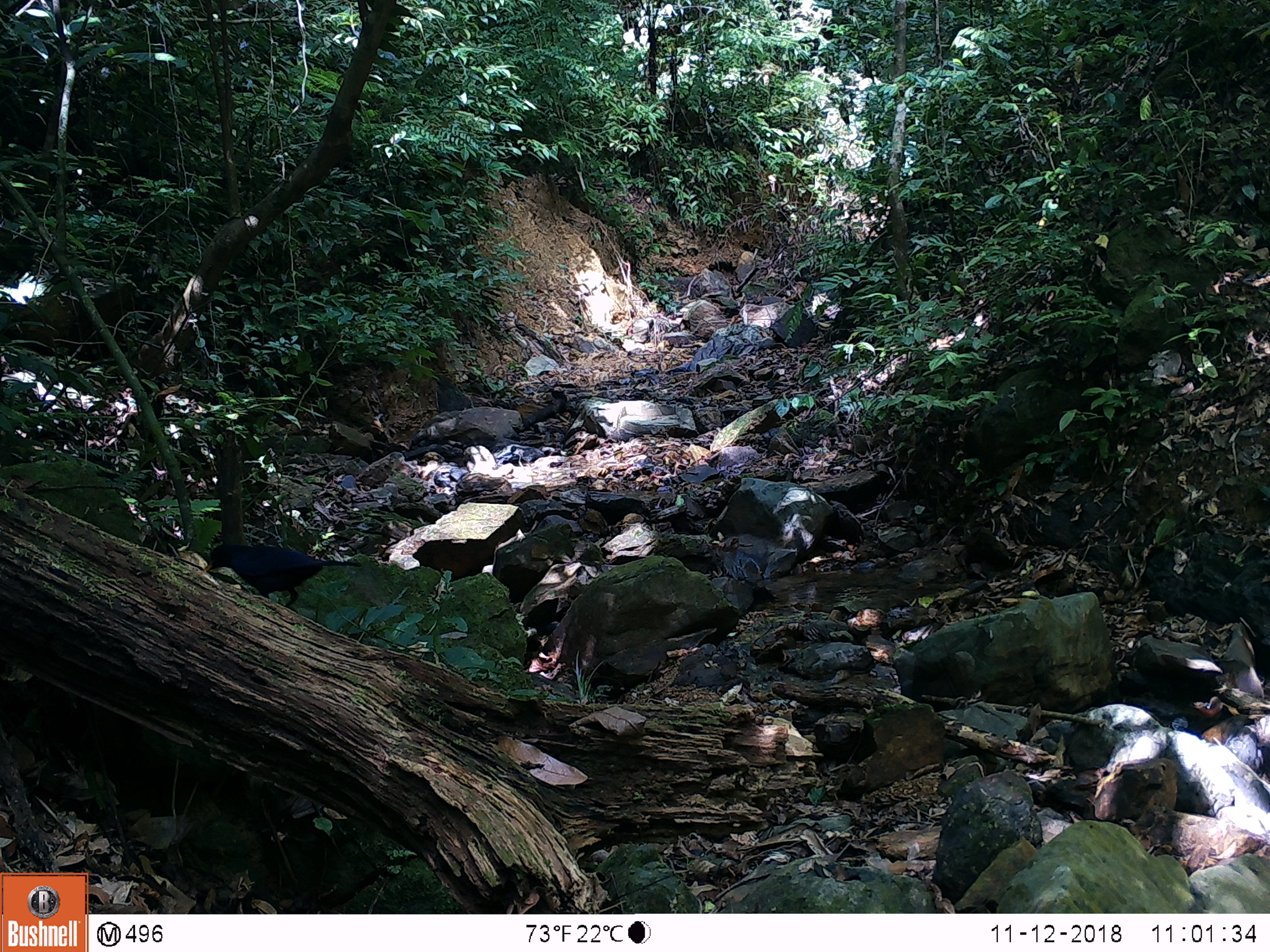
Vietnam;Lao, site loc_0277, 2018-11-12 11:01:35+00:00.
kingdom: Animalia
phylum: Chordata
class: Aves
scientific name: Aves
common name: bird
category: unidentified bird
Unidentified bird (bird) (Aves). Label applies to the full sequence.